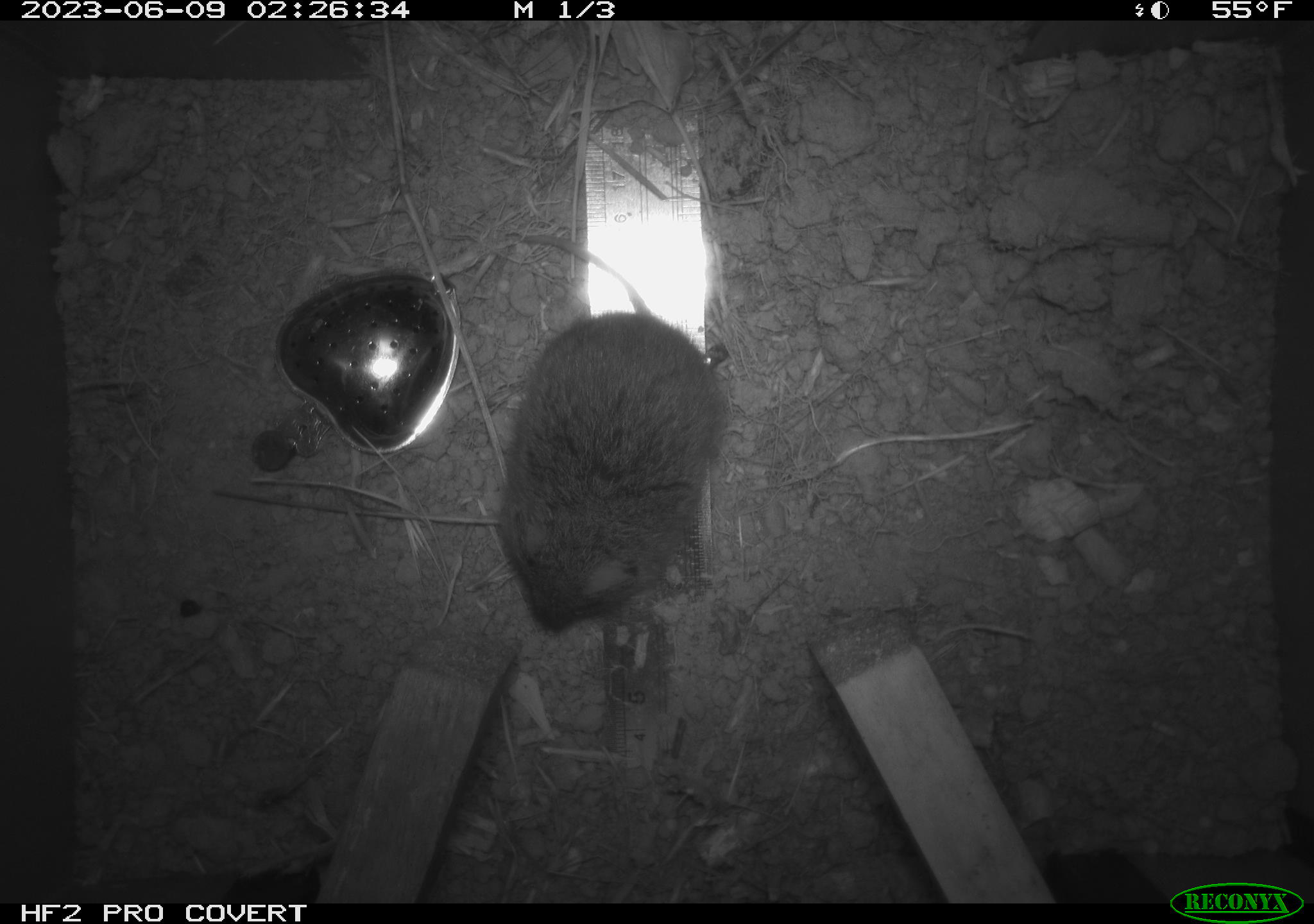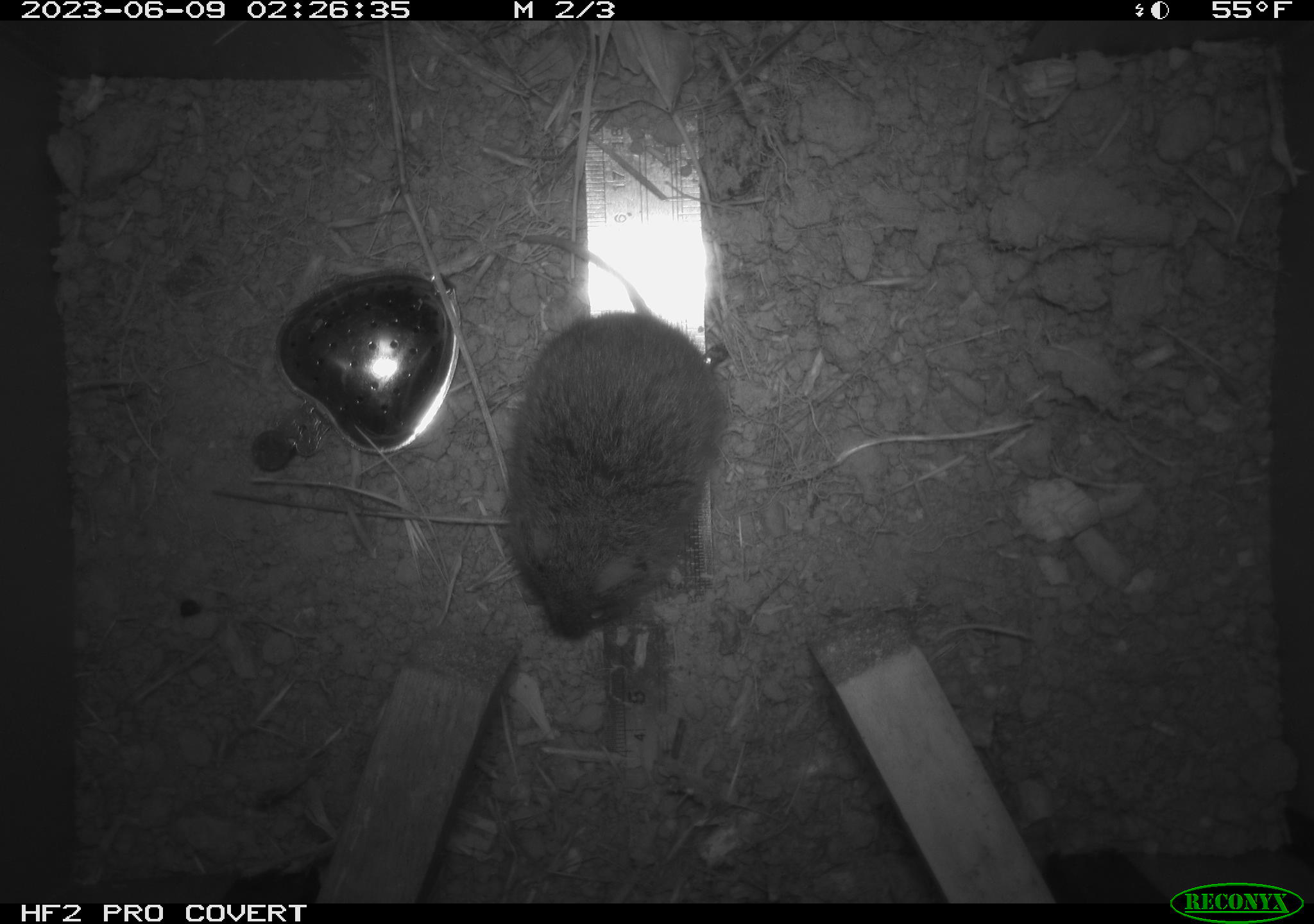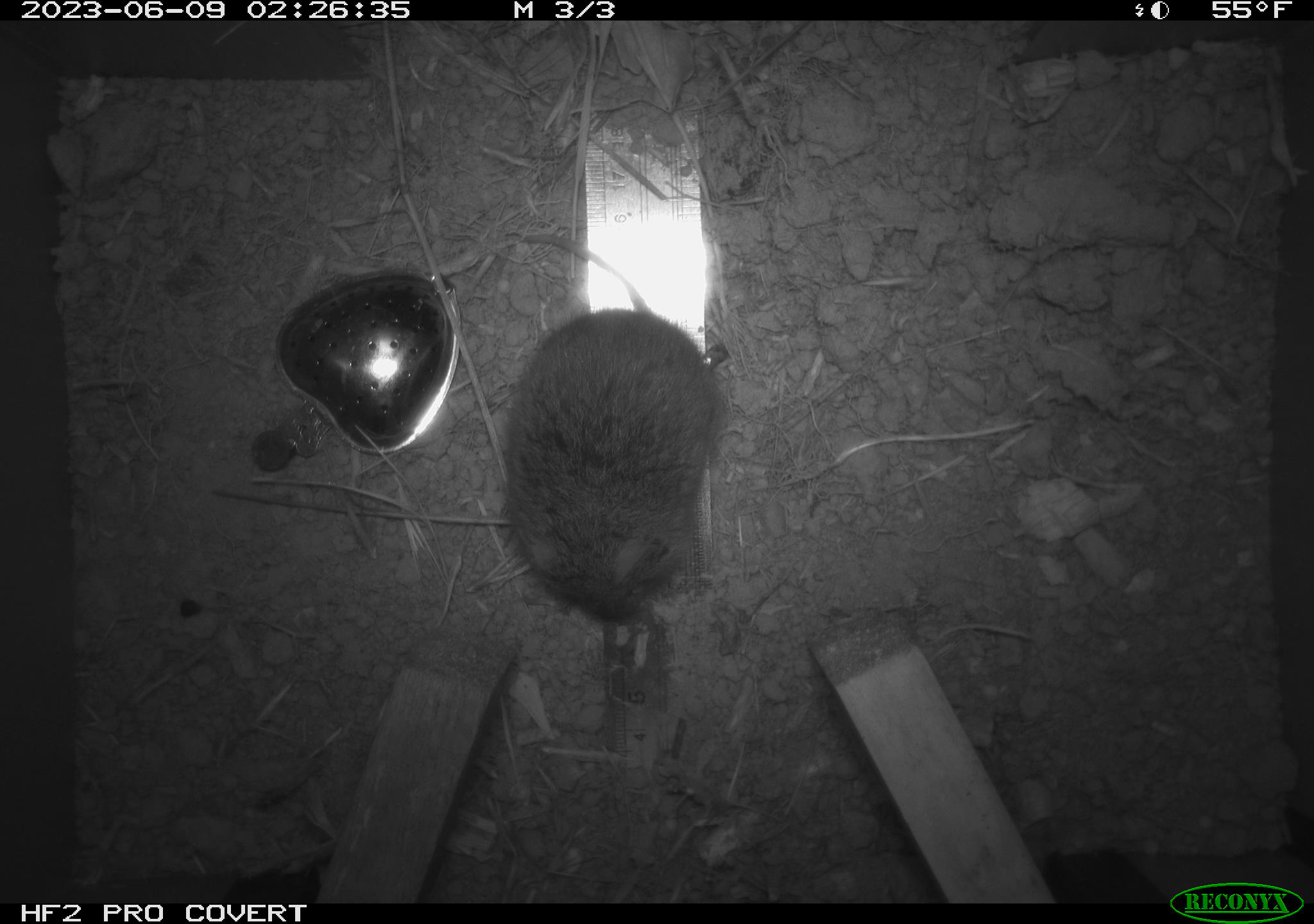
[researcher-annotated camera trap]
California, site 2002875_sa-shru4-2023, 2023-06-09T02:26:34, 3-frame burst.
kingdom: Animalia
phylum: Chordata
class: Mammalia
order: Rodentia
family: Cricetidae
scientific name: Arvicolinae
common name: voles, lemmings, and muskrats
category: arvicolinae subfamily